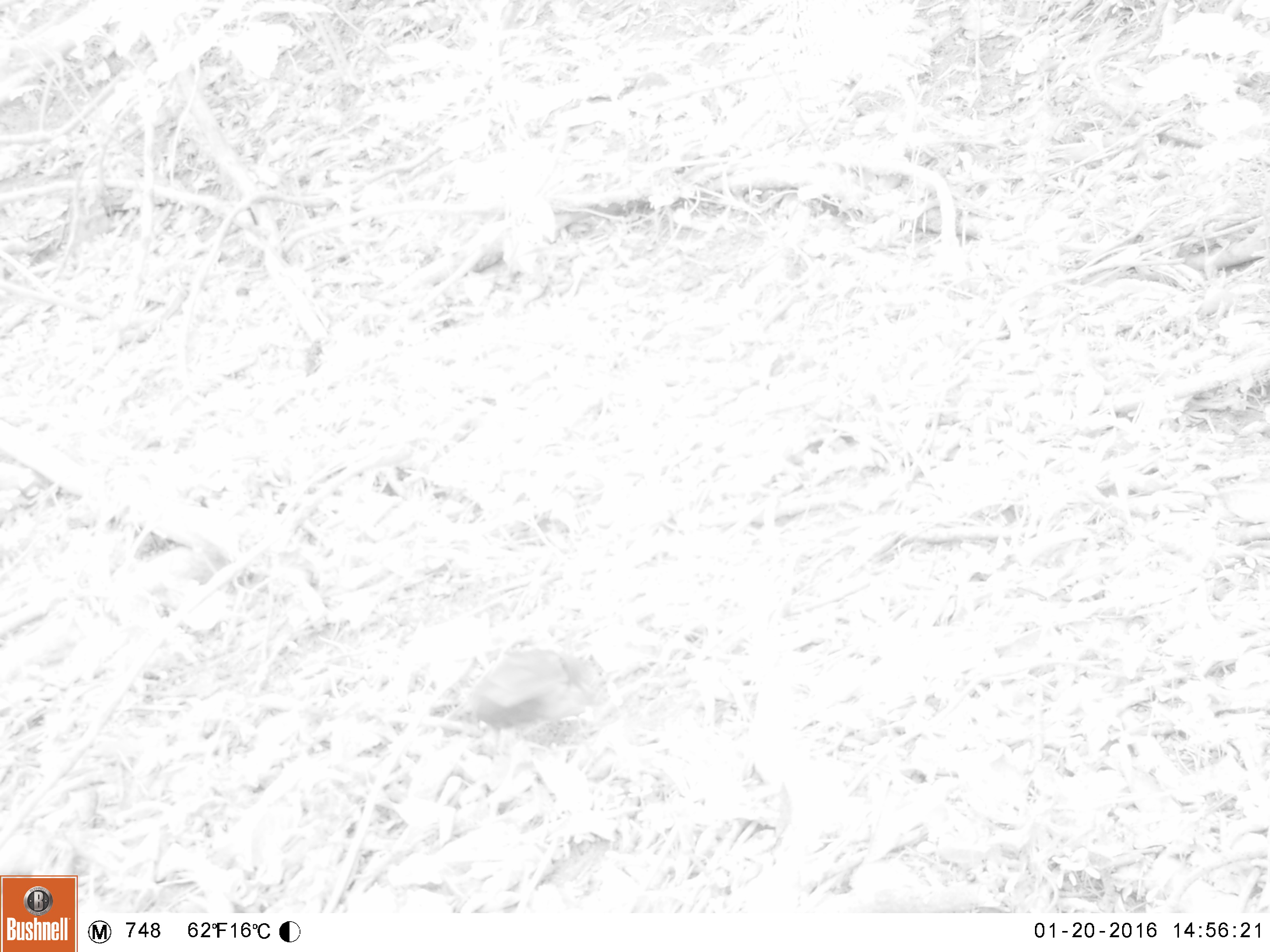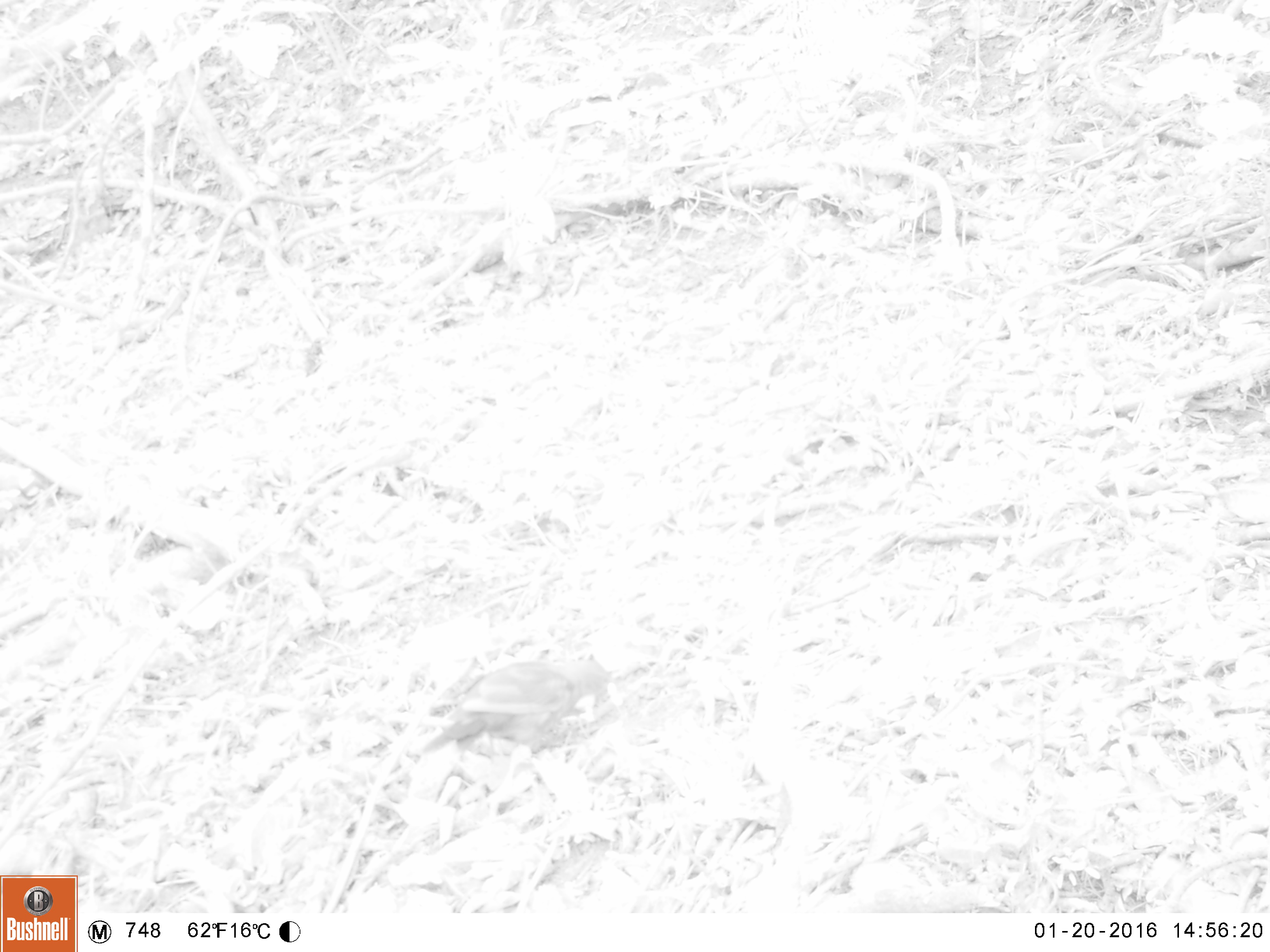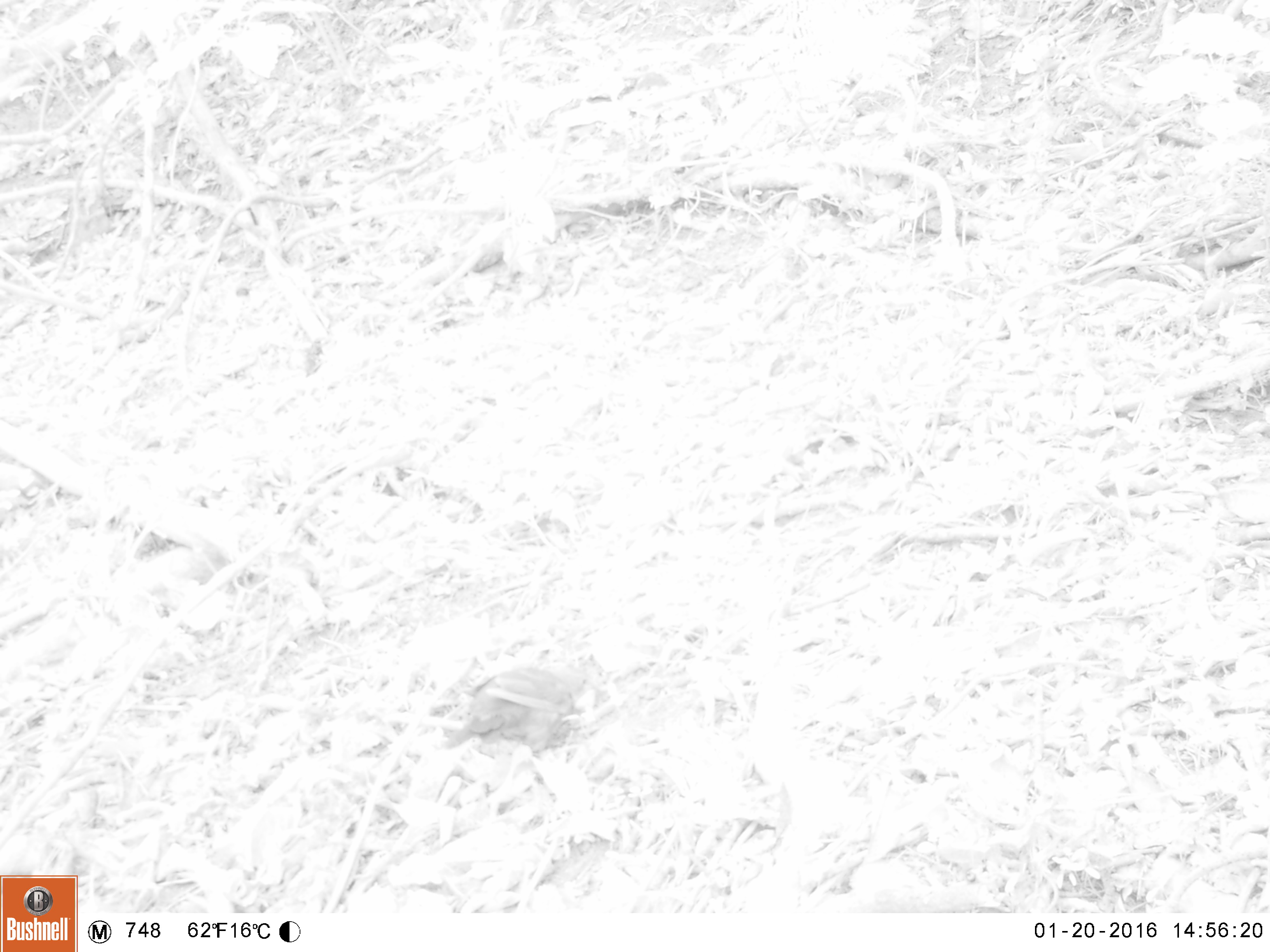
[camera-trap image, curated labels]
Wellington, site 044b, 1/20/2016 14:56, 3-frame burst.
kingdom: Animalia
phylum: Chordata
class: Aves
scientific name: Aves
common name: bird